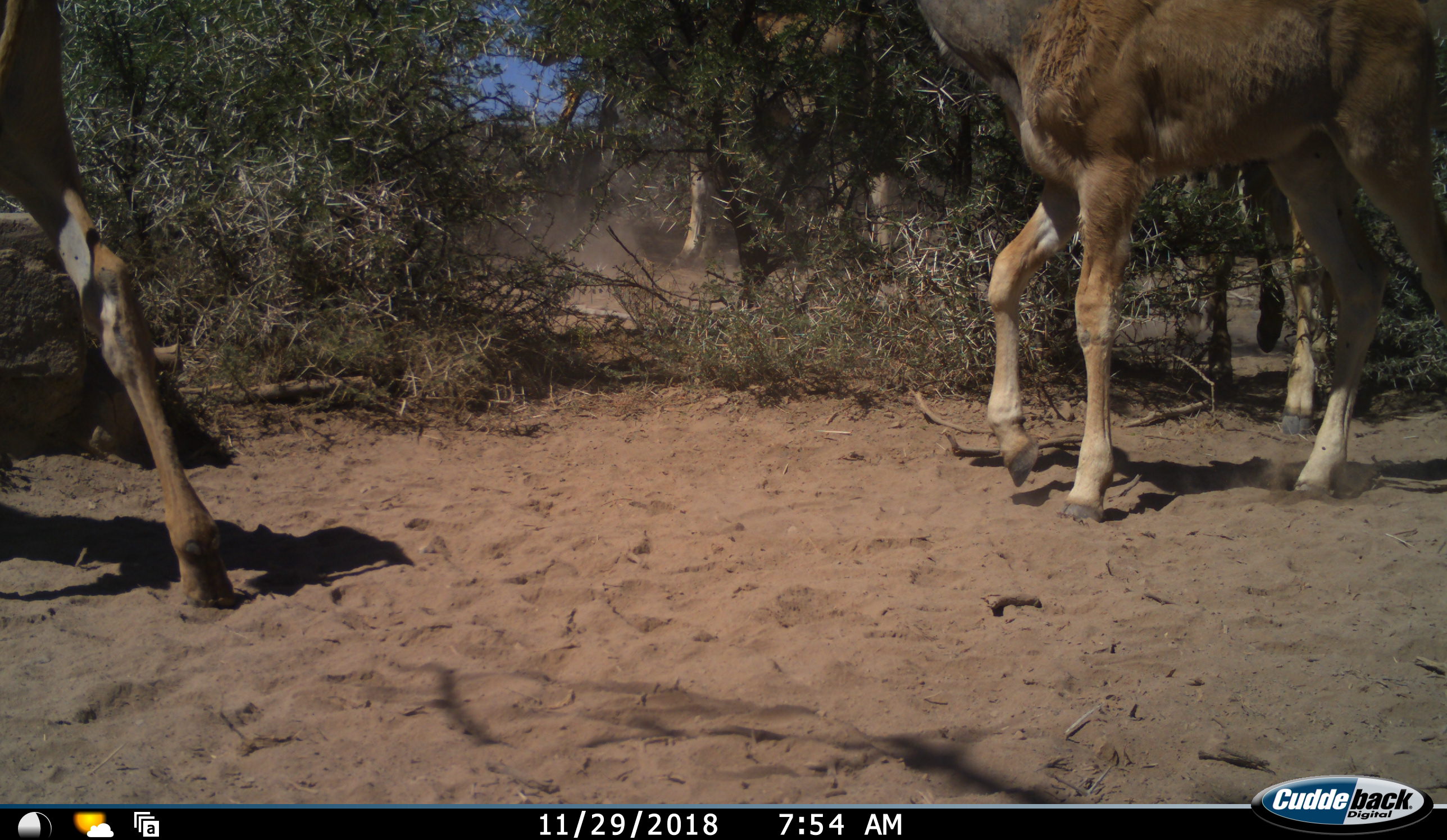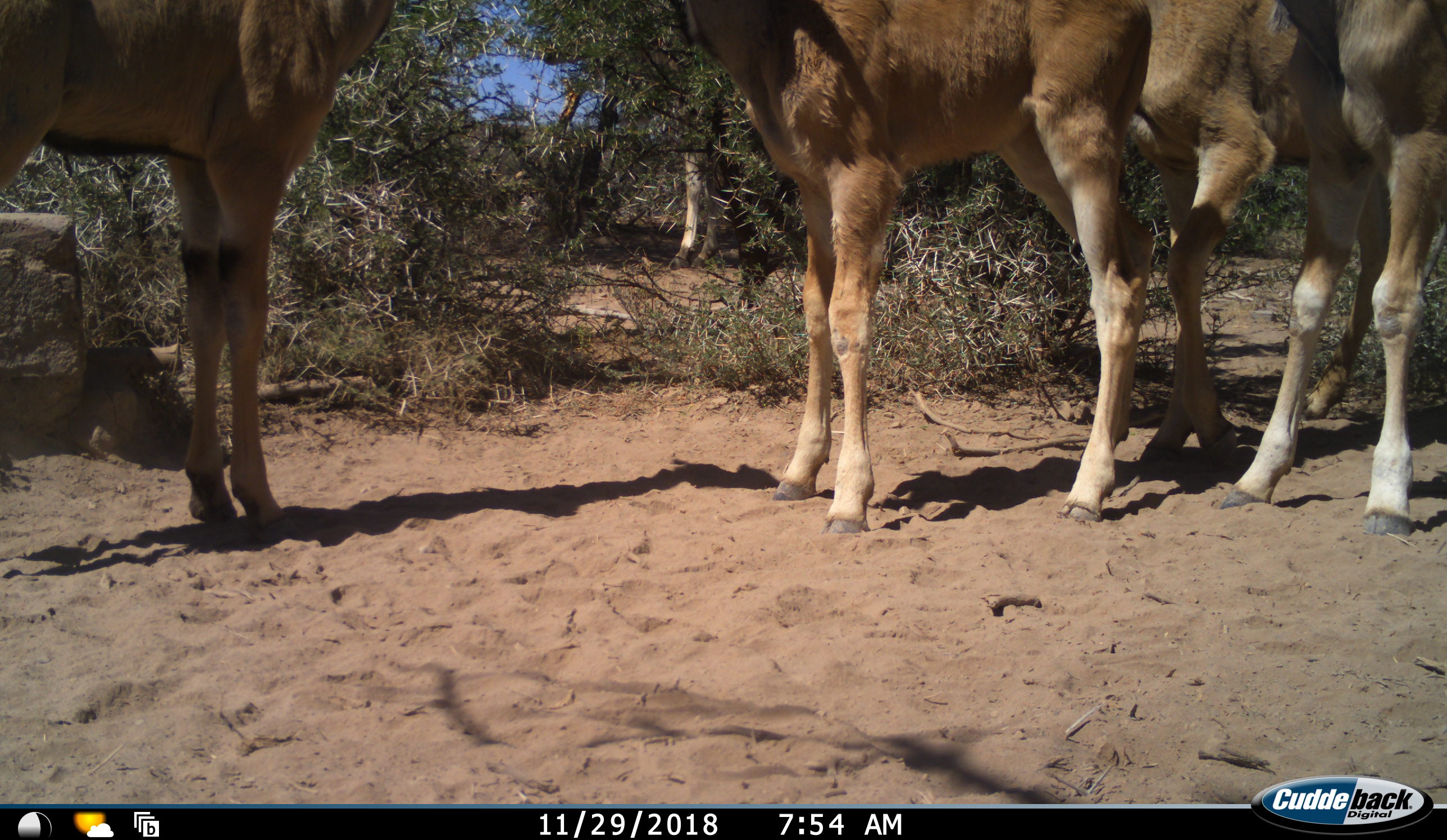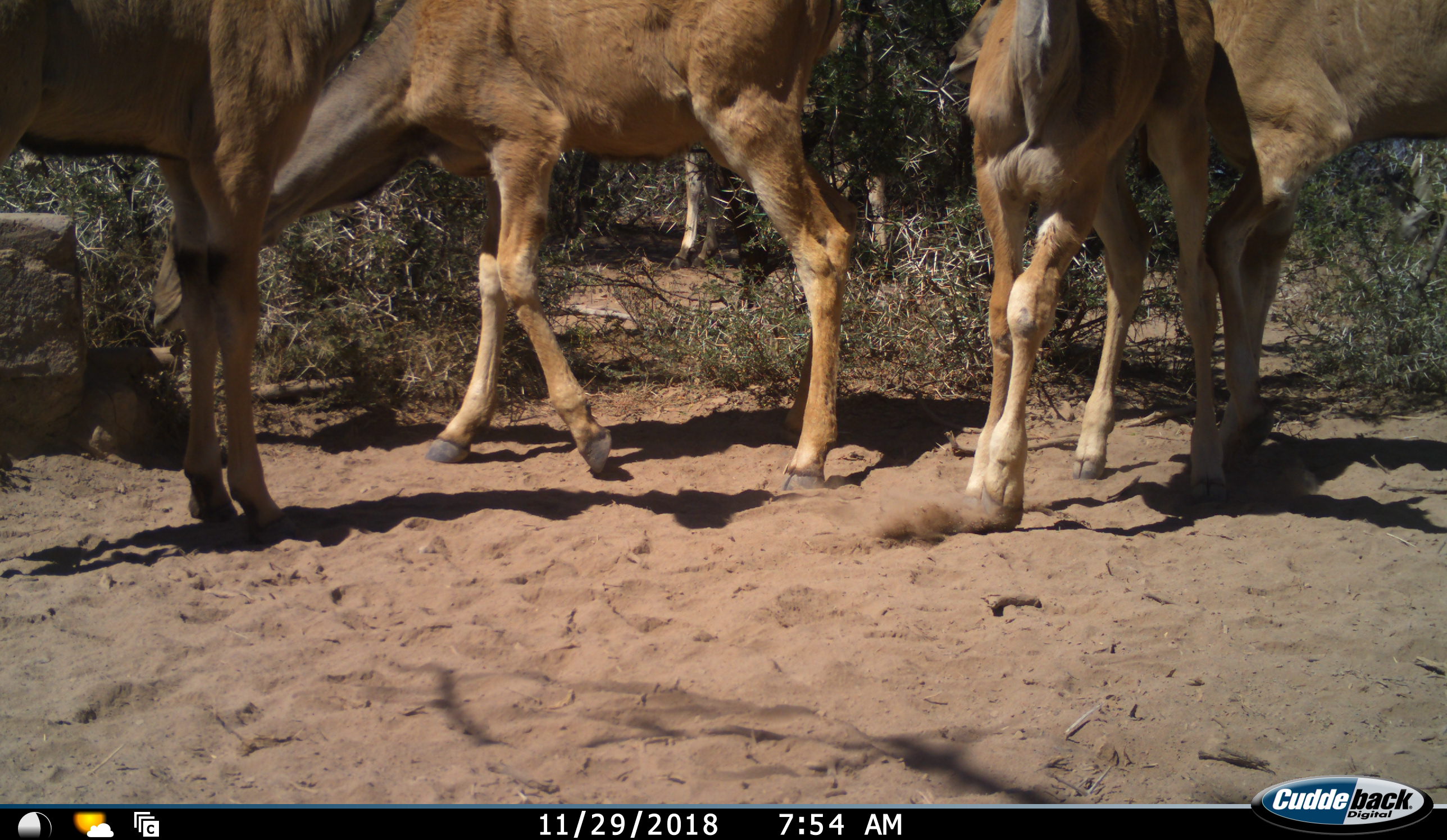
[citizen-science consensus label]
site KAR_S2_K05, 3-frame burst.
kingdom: Animalia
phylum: Chordata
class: Mammalia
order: Artiodactyla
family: Bovidae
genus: Tragelaphus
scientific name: Tragelaphus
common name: kudu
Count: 5.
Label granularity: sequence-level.